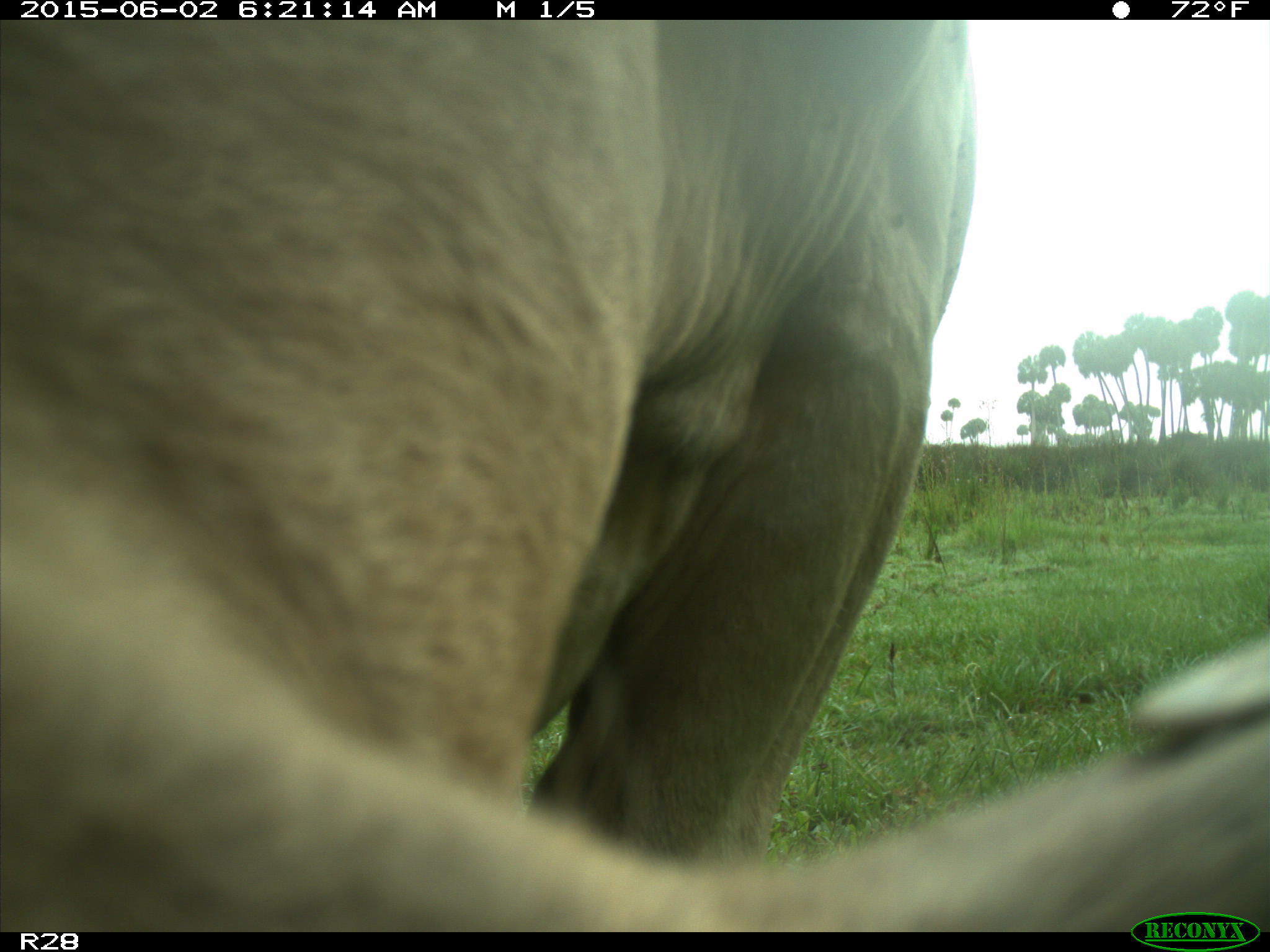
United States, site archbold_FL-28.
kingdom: Animalia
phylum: Chordata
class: Mammalia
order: Artiodactyla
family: Bovidae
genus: Bos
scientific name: Bos taurus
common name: domestic cow